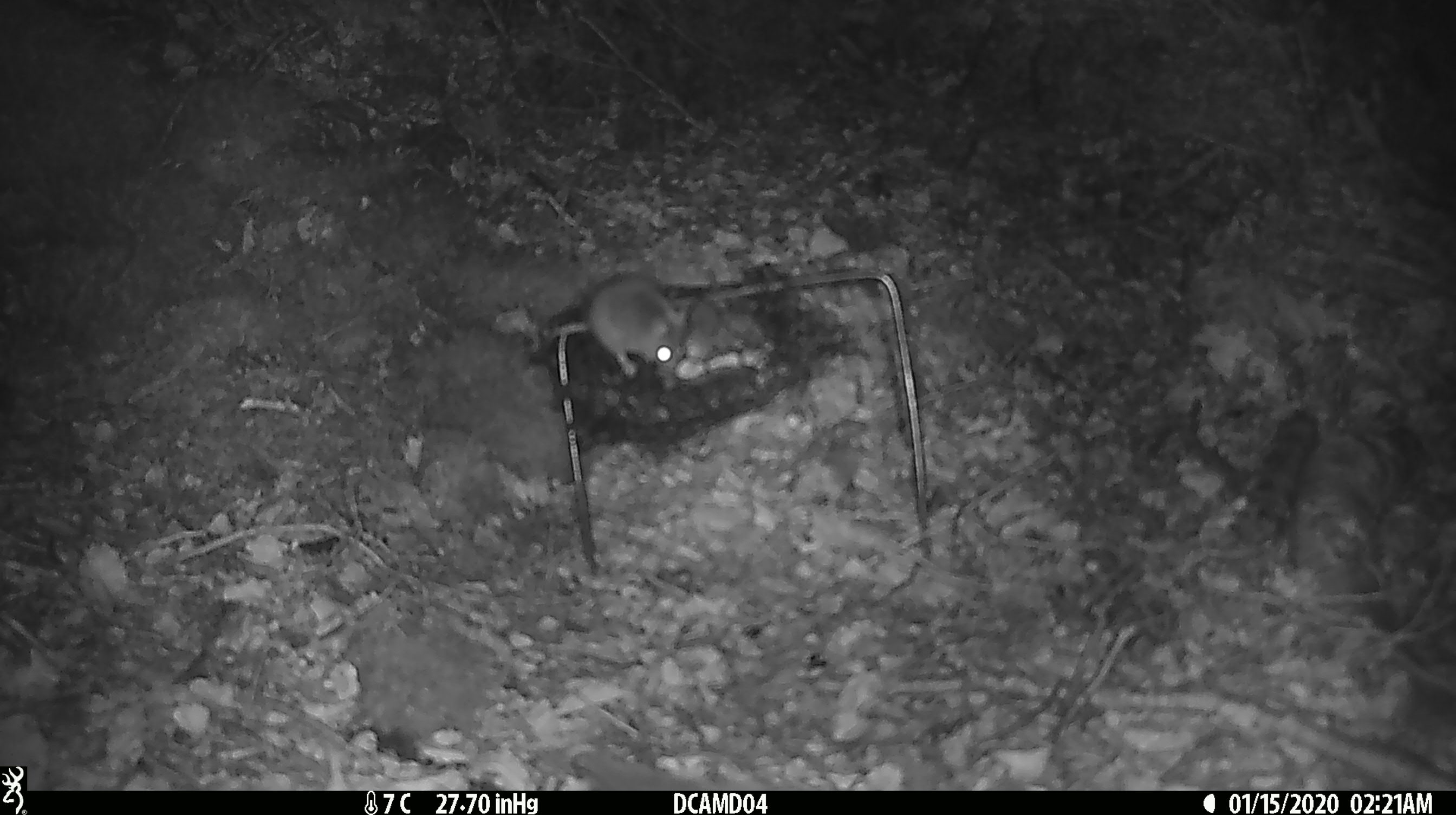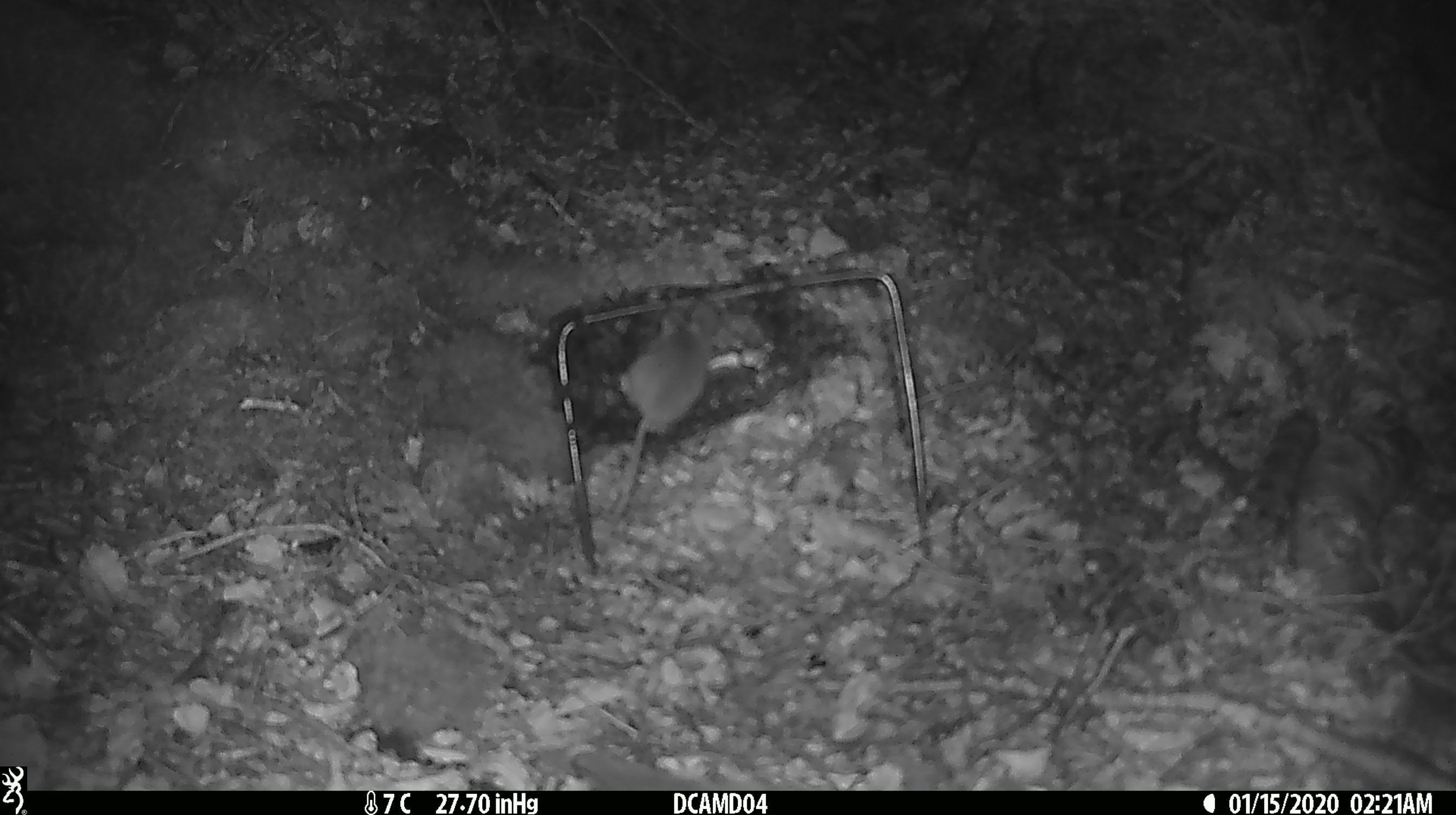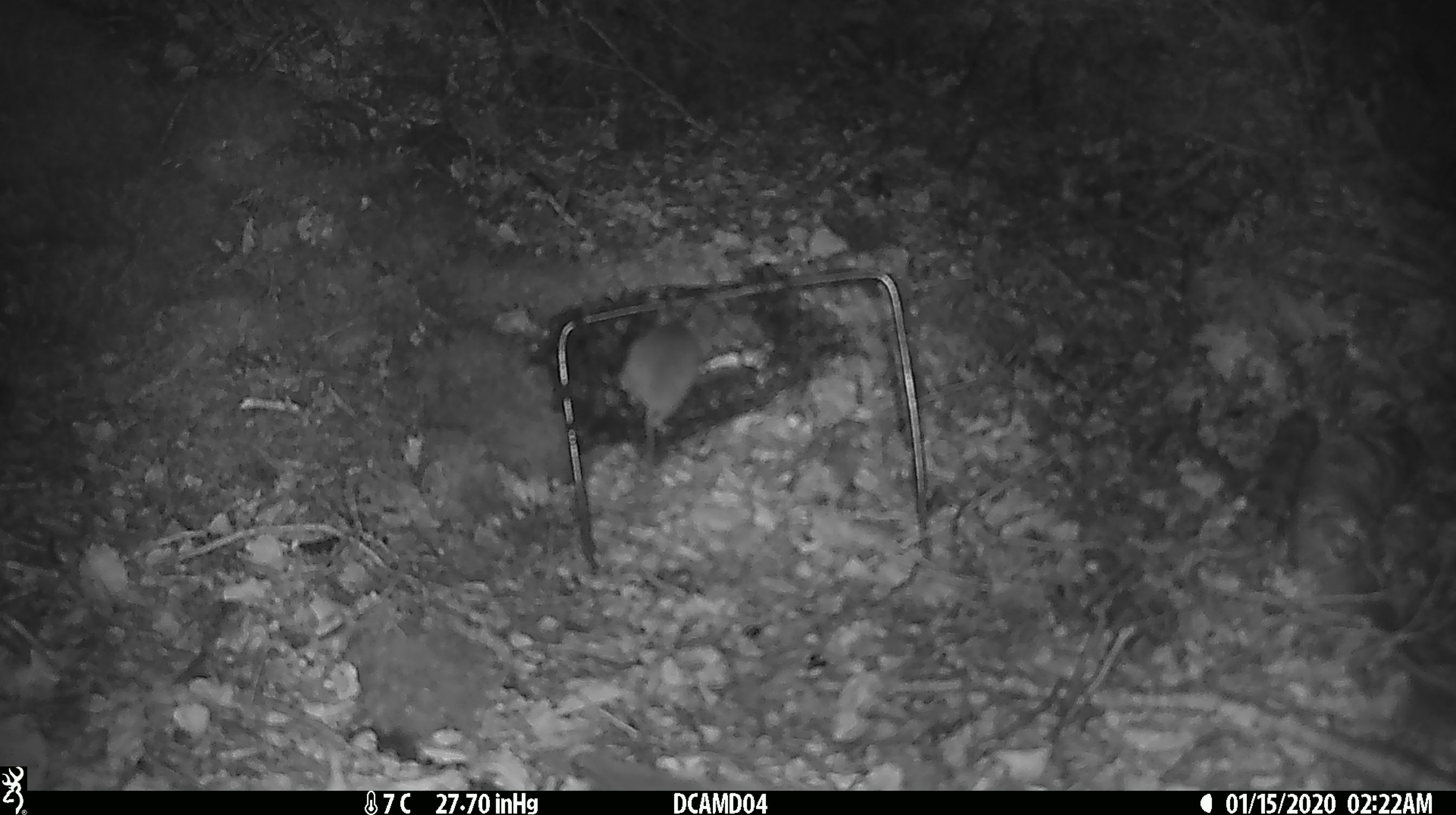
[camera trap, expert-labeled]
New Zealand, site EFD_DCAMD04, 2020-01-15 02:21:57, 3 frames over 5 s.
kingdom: Animalia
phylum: Chordata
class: Mammalia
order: Rodentia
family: Muridae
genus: Mus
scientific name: Mus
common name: mouse